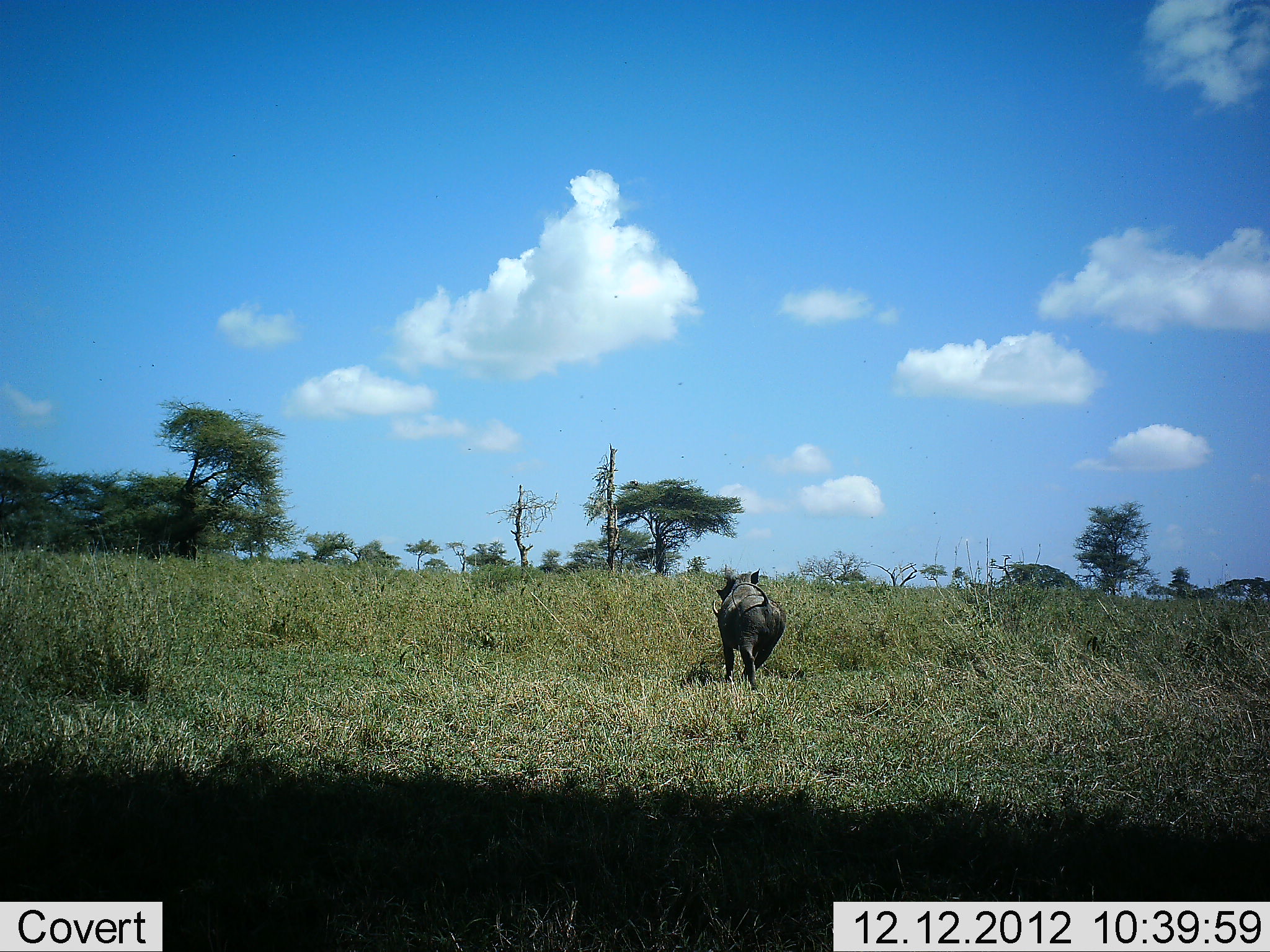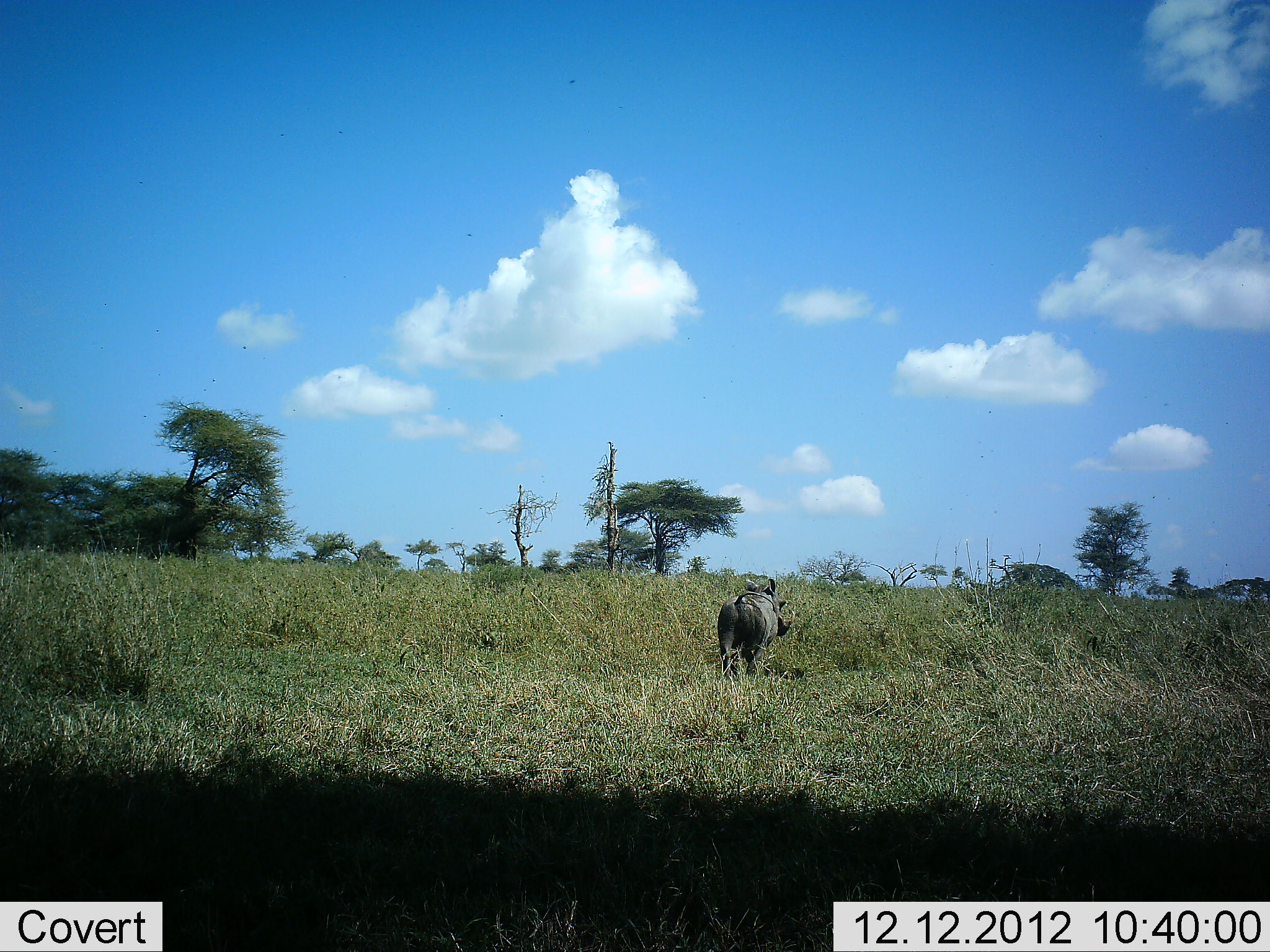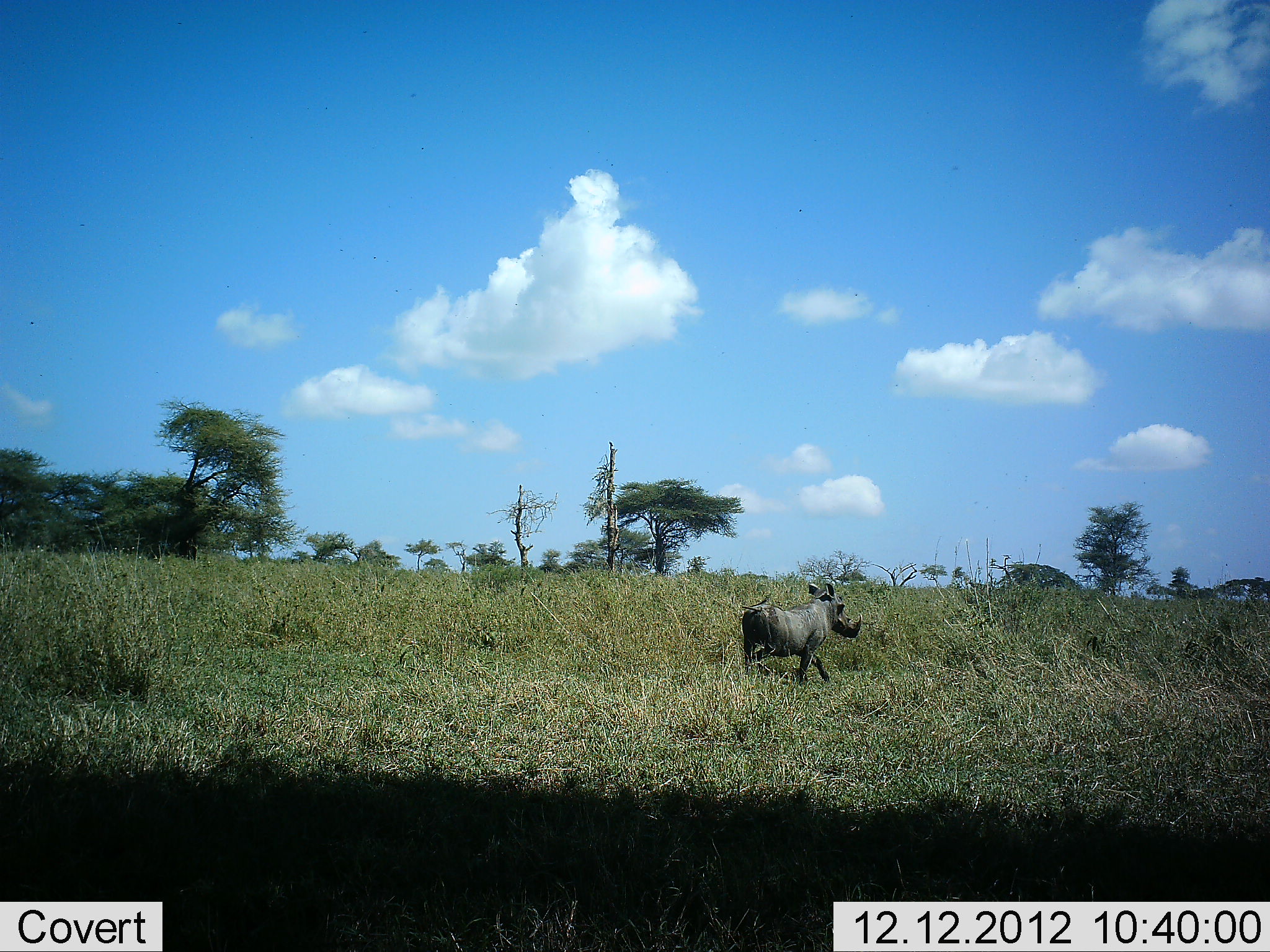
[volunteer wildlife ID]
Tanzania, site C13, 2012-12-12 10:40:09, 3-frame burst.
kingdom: Animalia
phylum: Chordata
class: Mammalia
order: Artiodactyla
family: Suidae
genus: Phacochoerus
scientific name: Phacochoerus africanus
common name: warthog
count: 1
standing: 4%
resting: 0%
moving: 96%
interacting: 0%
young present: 4%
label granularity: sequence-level